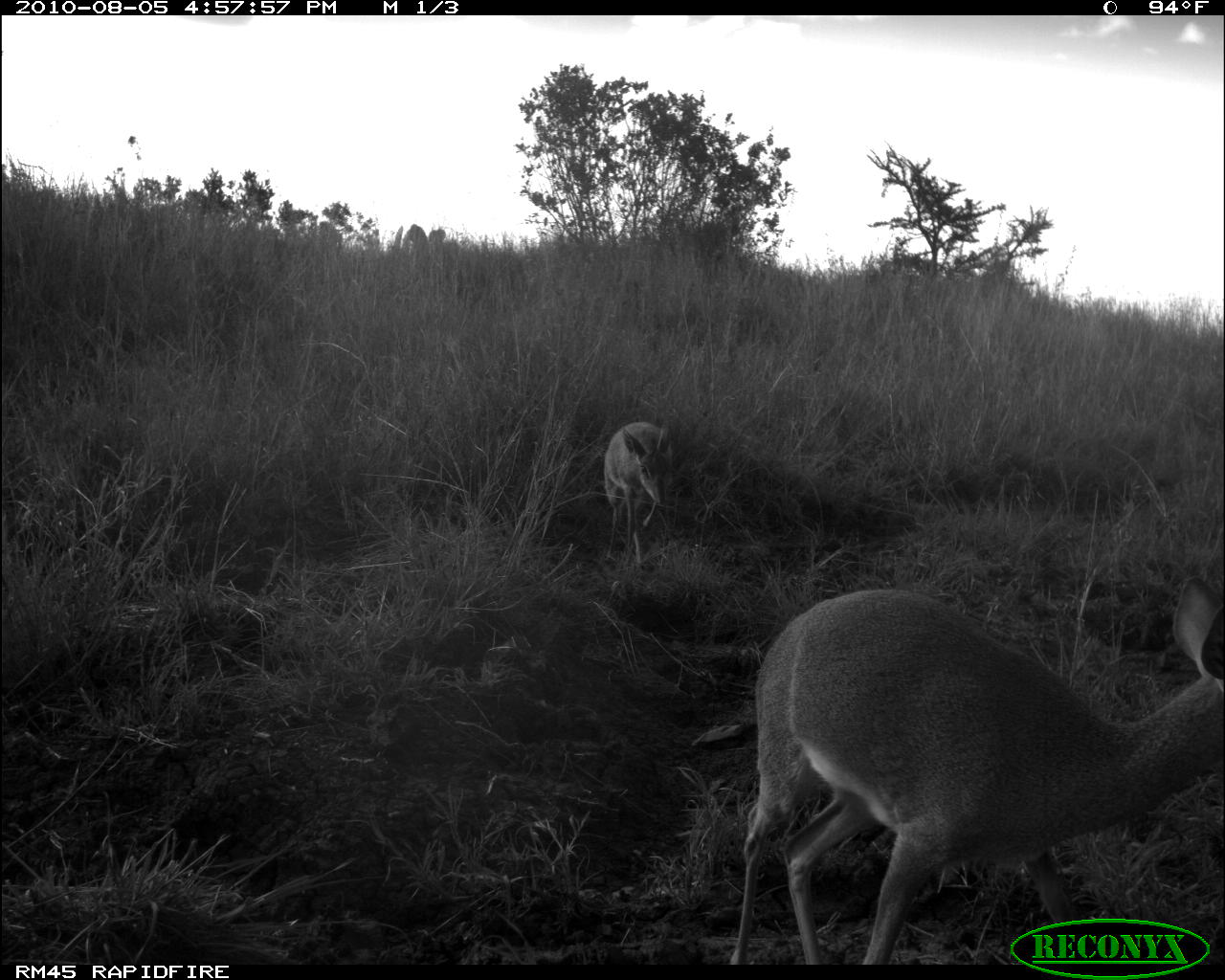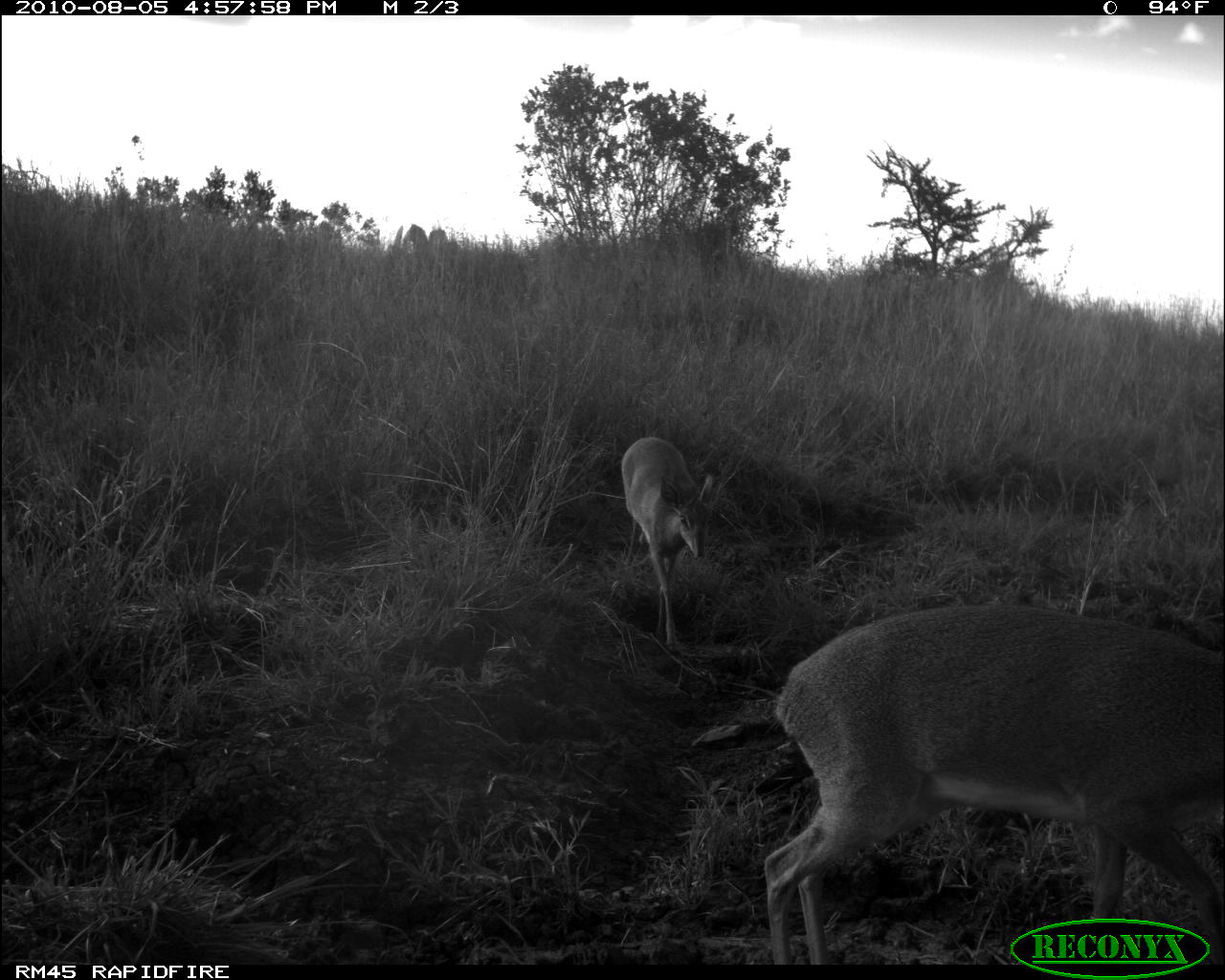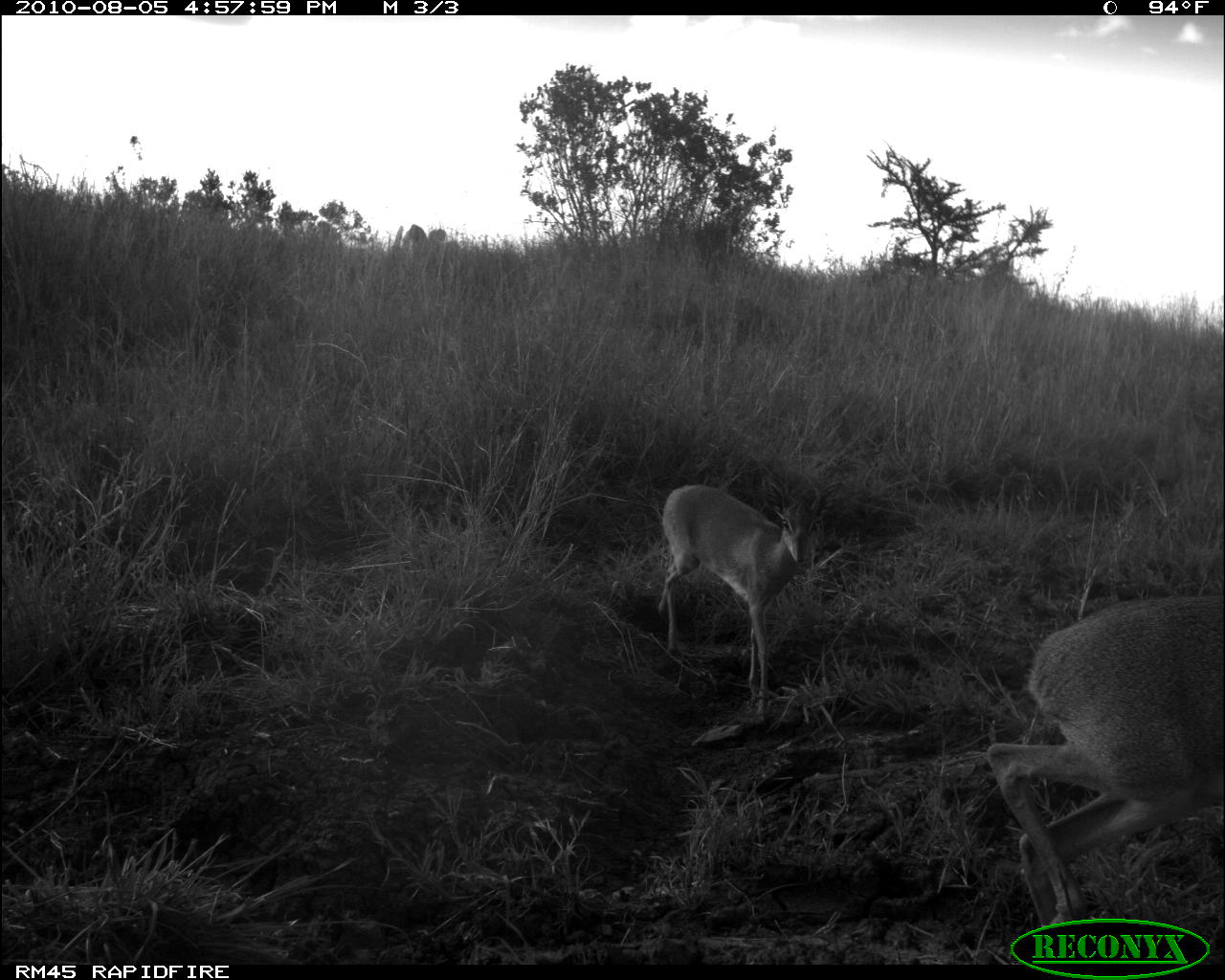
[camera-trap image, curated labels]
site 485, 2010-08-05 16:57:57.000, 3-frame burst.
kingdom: Animalia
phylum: Chordata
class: Mammalia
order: Artiodactyla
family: Bovidae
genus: Madoqua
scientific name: Madoqua guentheri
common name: günther's dik-dik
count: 2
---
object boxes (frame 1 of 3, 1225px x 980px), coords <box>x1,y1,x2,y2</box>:
madoqua guentheri: <box>725,574,1225,964</box>; <box>602,417,674,570</box>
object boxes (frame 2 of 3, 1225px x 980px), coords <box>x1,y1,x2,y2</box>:
madoqua guentheri: <box>760,600,1225,961</box>; <box>618,433,714,658</box>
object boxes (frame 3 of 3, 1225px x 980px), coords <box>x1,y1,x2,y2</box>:
madoqua guentheri: <box>982,590,1225,964</box>; <box>656,461,843,724</box>